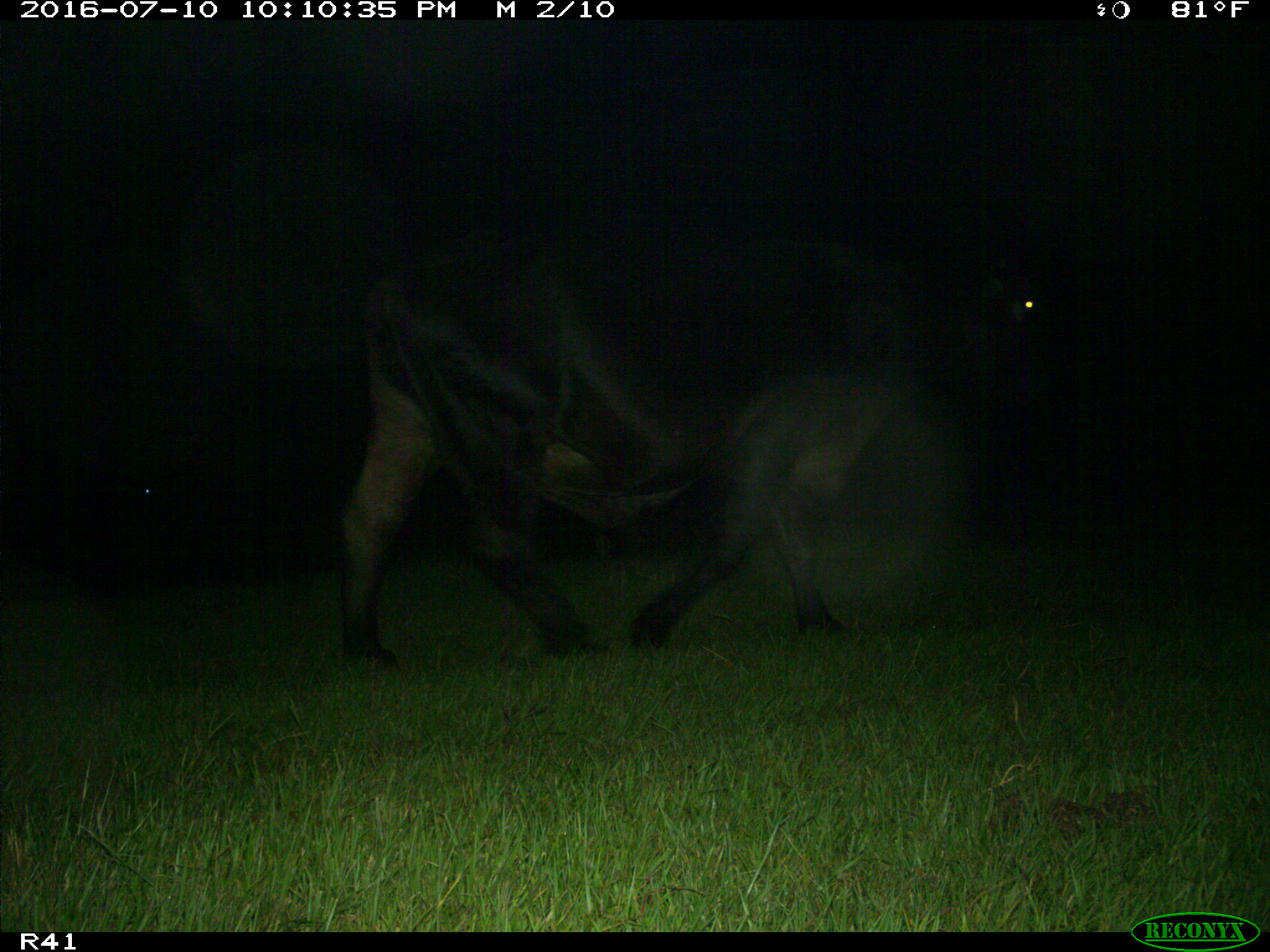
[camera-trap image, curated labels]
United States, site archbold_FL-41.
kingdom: Animalia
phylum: Chordata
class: Mammalia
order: Artiodactyla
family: Bovidae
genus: Bos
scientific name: Bos taurus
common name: domestic cow